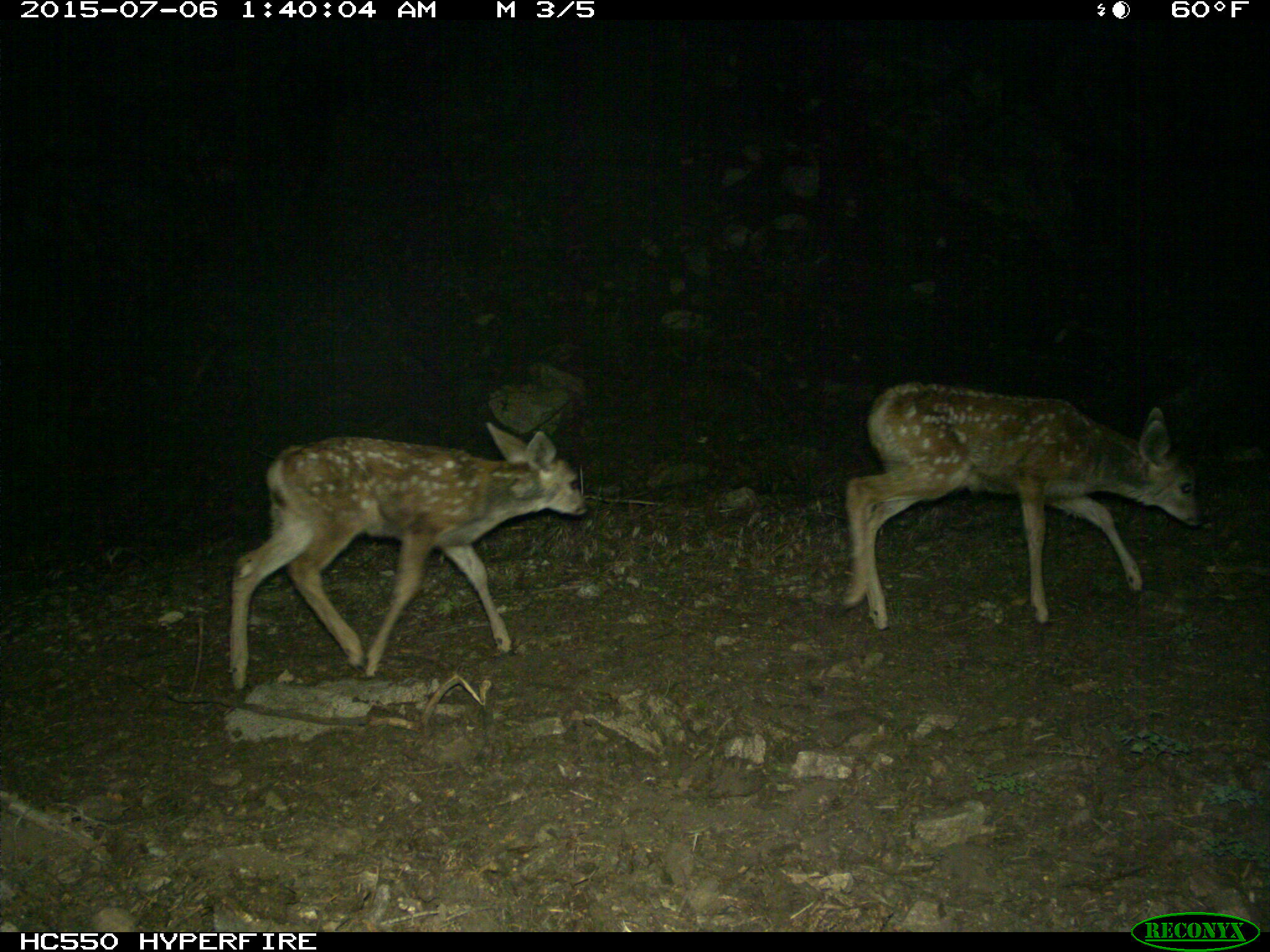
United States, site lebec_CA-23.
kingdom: Animalia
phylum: Chordata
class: Mammalia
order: Artiodactyla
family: Cervidae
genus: Odocoileus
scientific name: Odocoileus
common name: deer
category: unidentified deer